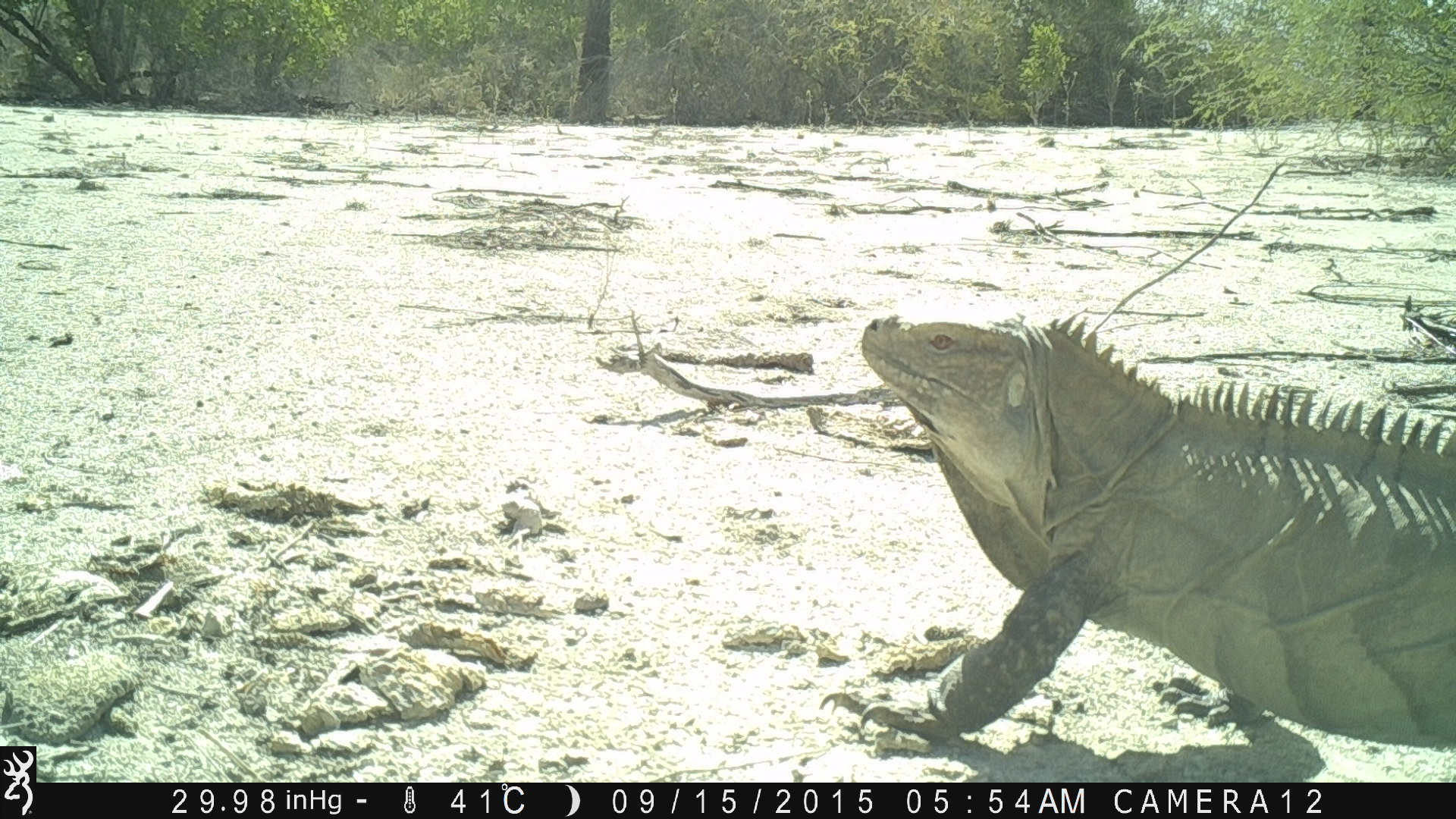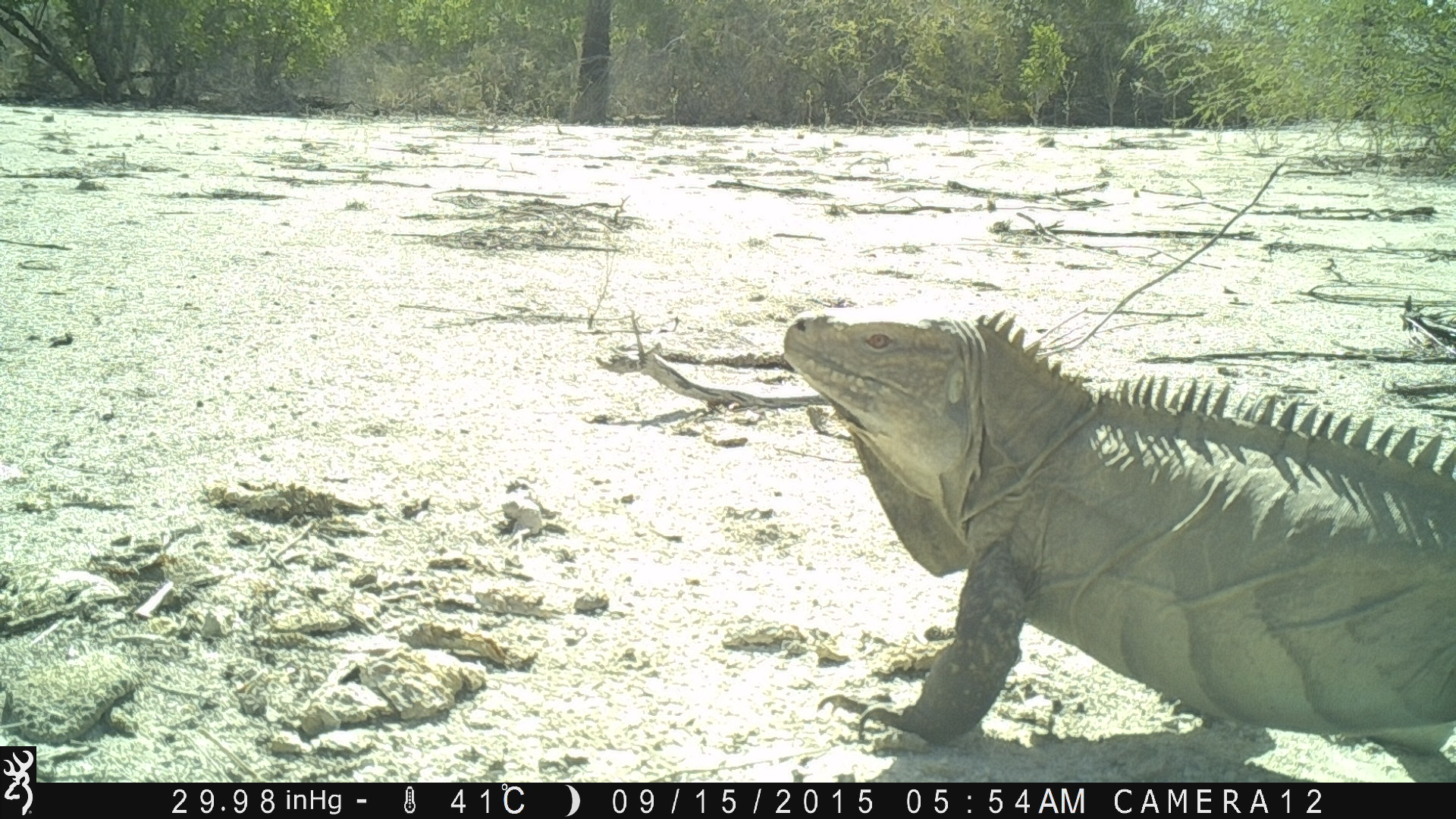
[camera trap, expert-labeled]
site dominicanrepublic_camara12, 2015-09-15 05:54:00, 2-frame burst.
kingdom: Animalia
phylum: Chordata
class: Reptilia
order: Squamata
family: Iguanidae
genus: Iguana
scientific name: Iguana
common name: typical iguanas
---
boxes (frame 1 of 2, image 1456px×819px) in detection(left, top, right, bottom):
iguana: detection(835, 303, 1448, 747)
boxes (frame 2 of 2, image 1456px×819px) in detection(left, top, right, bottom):
iguana: detection(771, 304, 1456, 763)